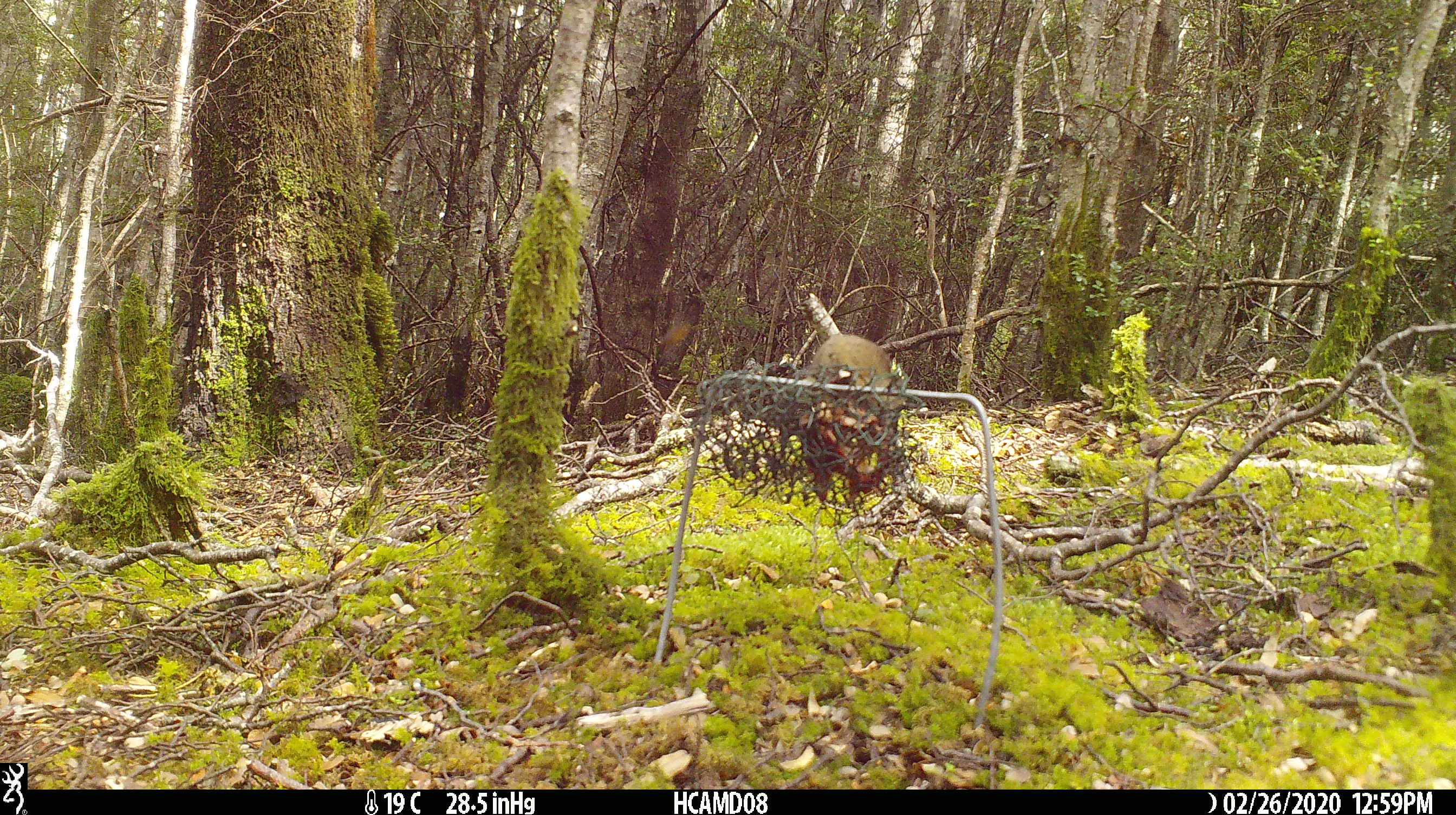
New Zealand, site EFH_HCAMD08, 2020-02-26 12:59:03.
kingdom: Animalia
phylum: Chordata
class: Mammalia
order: Rodentia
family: Muridae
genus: Mus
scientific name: Mus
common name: mouse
Mouse (Mus).